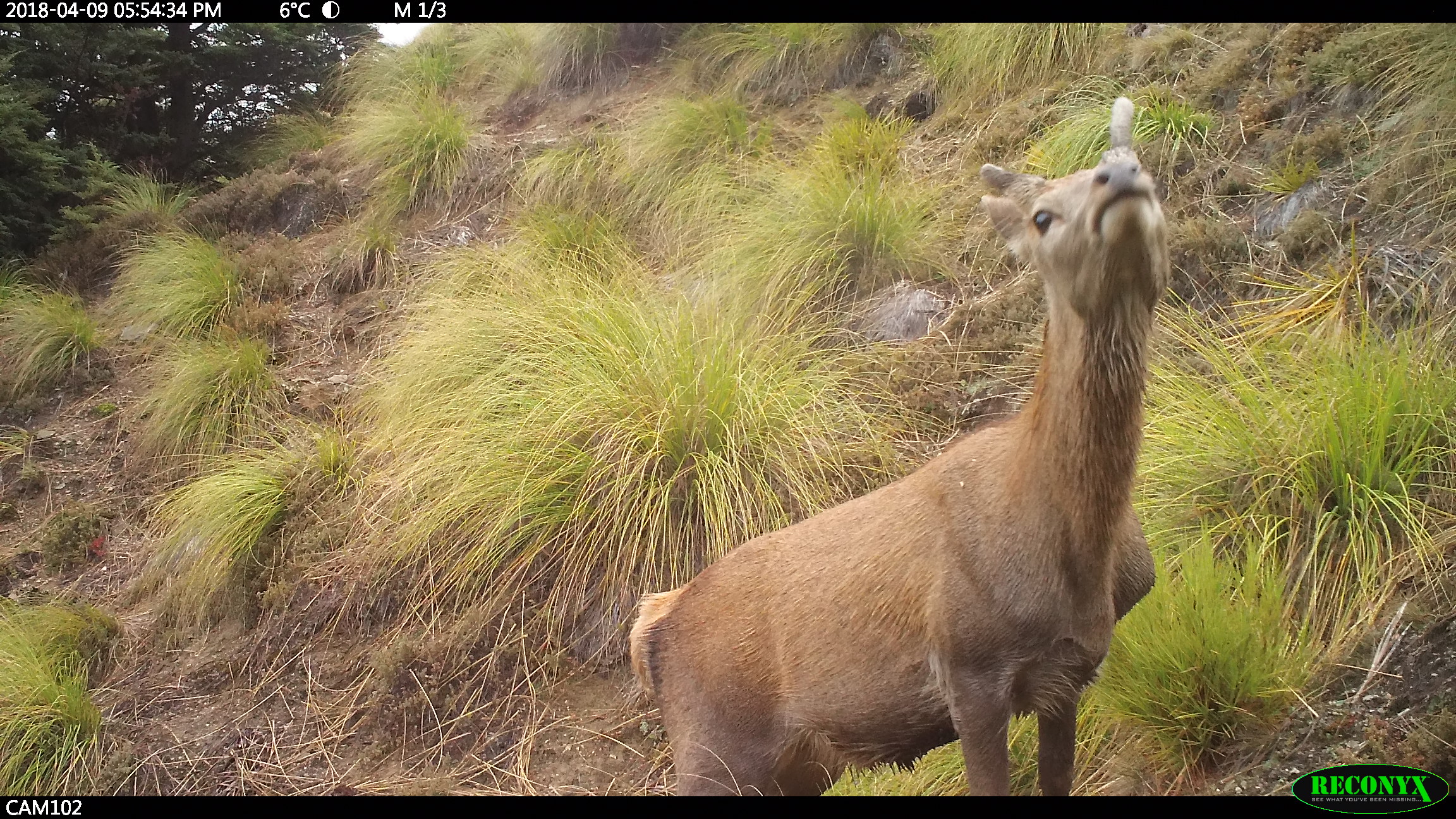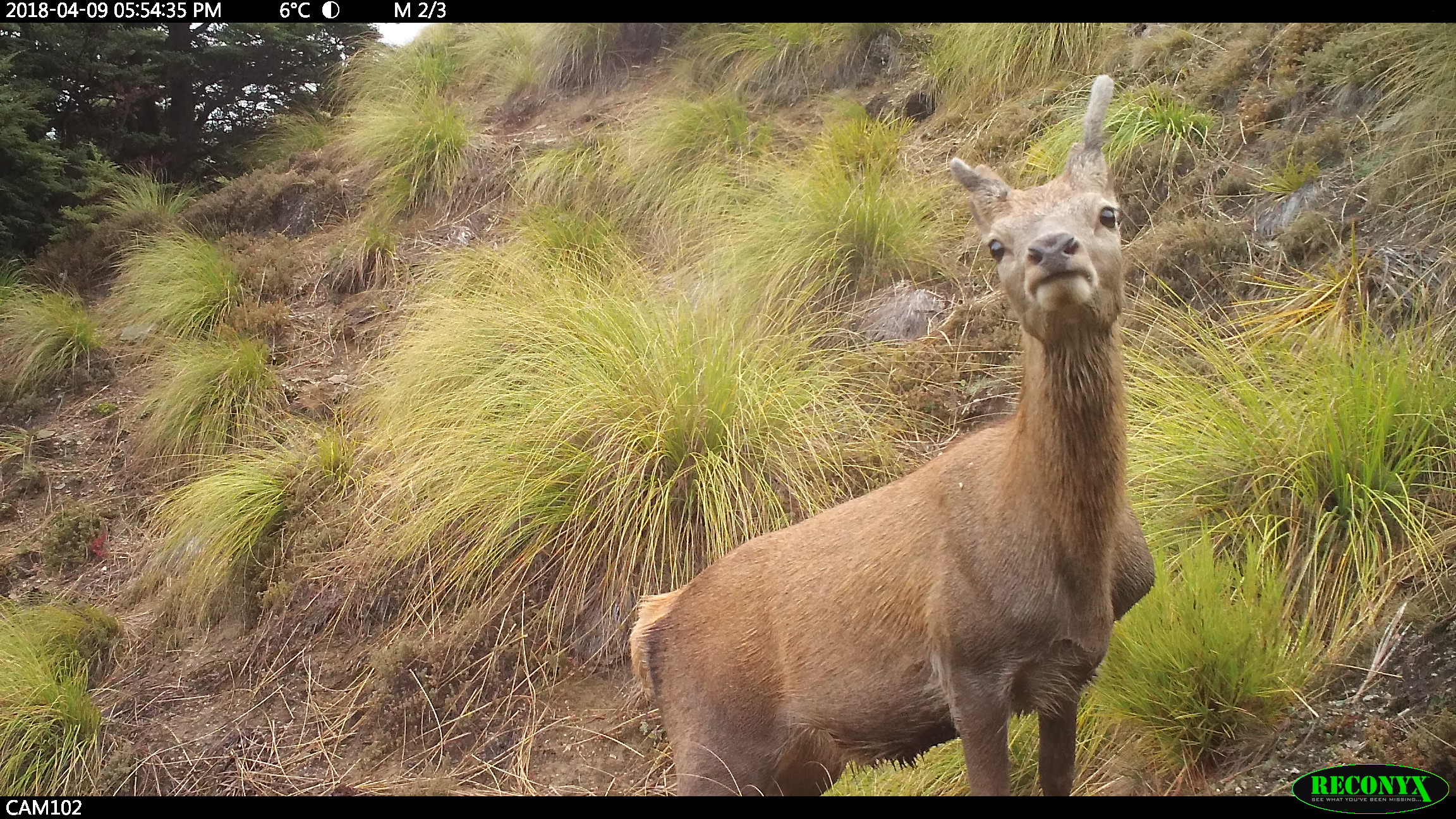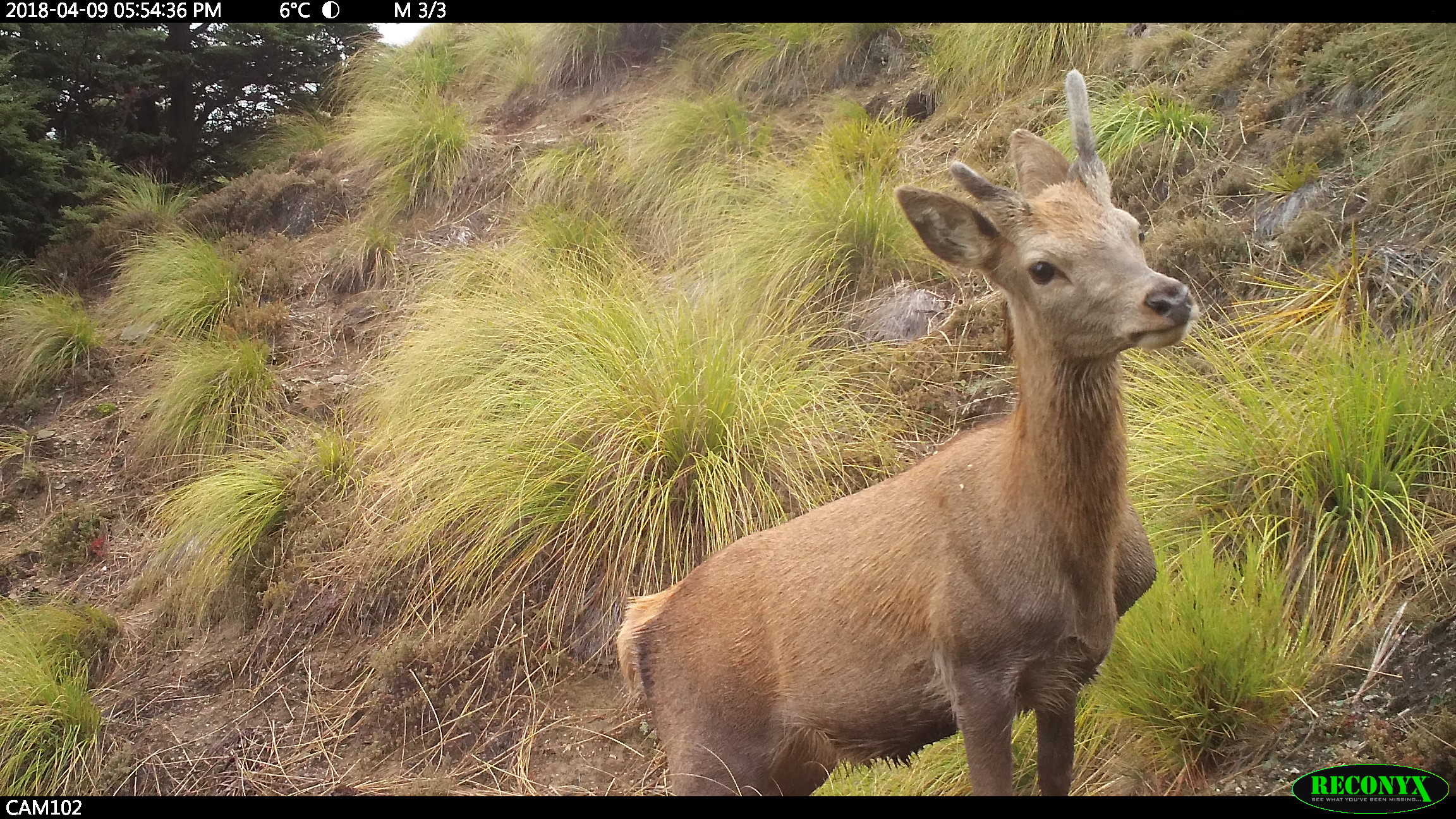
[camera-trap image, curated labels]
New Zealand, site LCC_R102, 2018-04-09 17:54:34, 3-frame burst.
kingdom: Animalia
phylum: Chordata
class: Mammalia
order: Artiodactyla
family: Cervidae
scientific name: Cervidae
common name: deer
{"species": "deer (Cervidae)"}